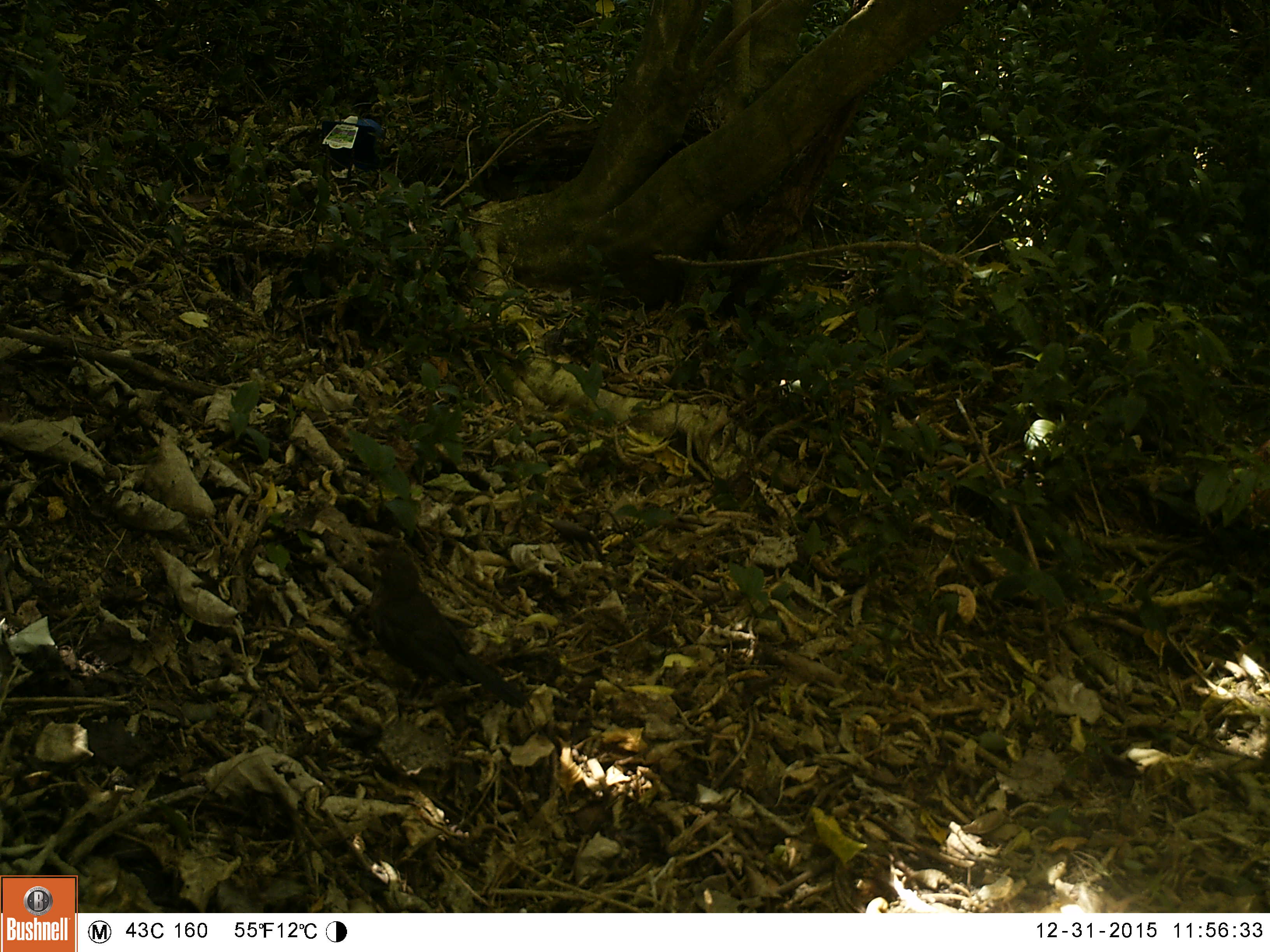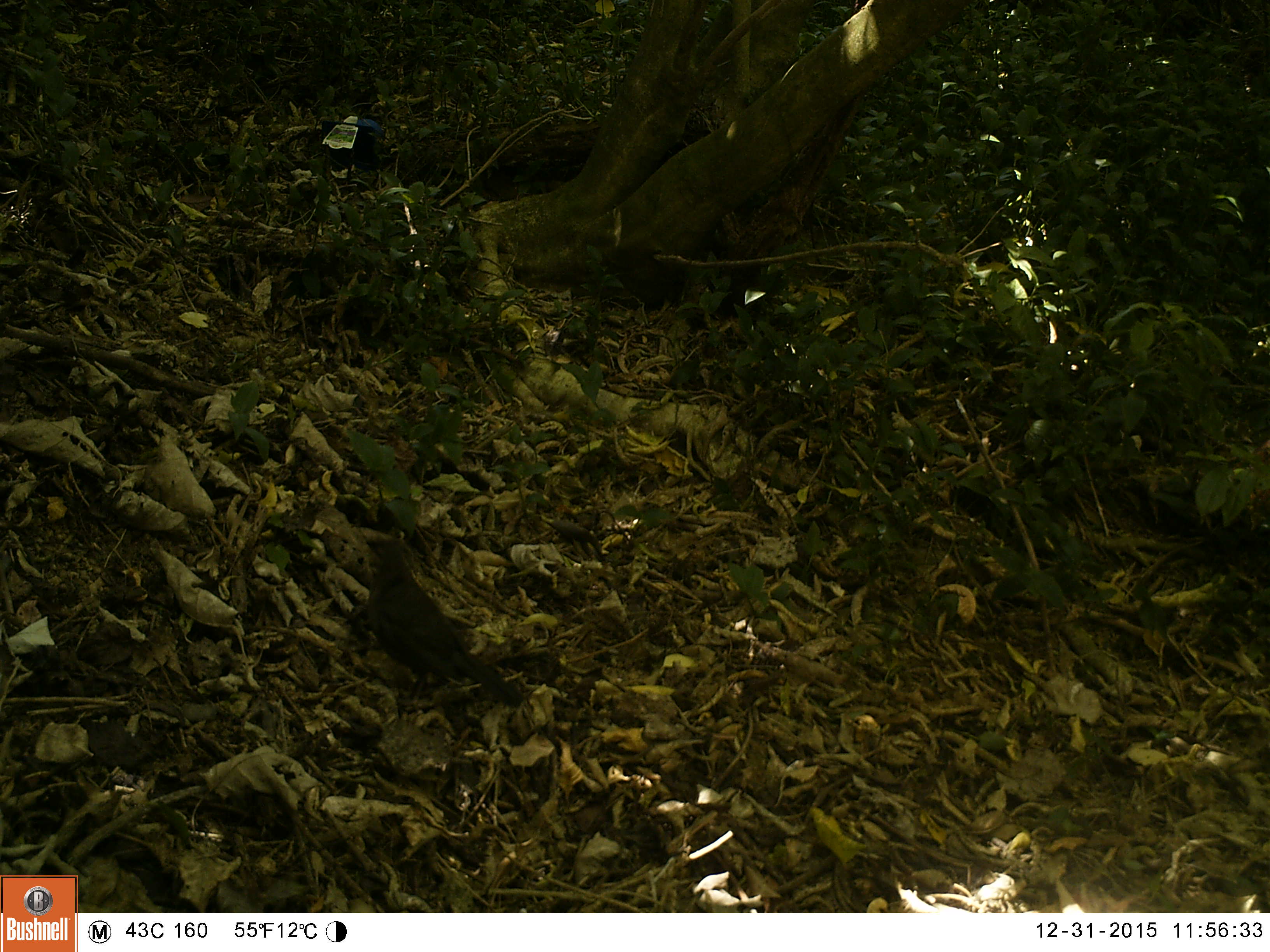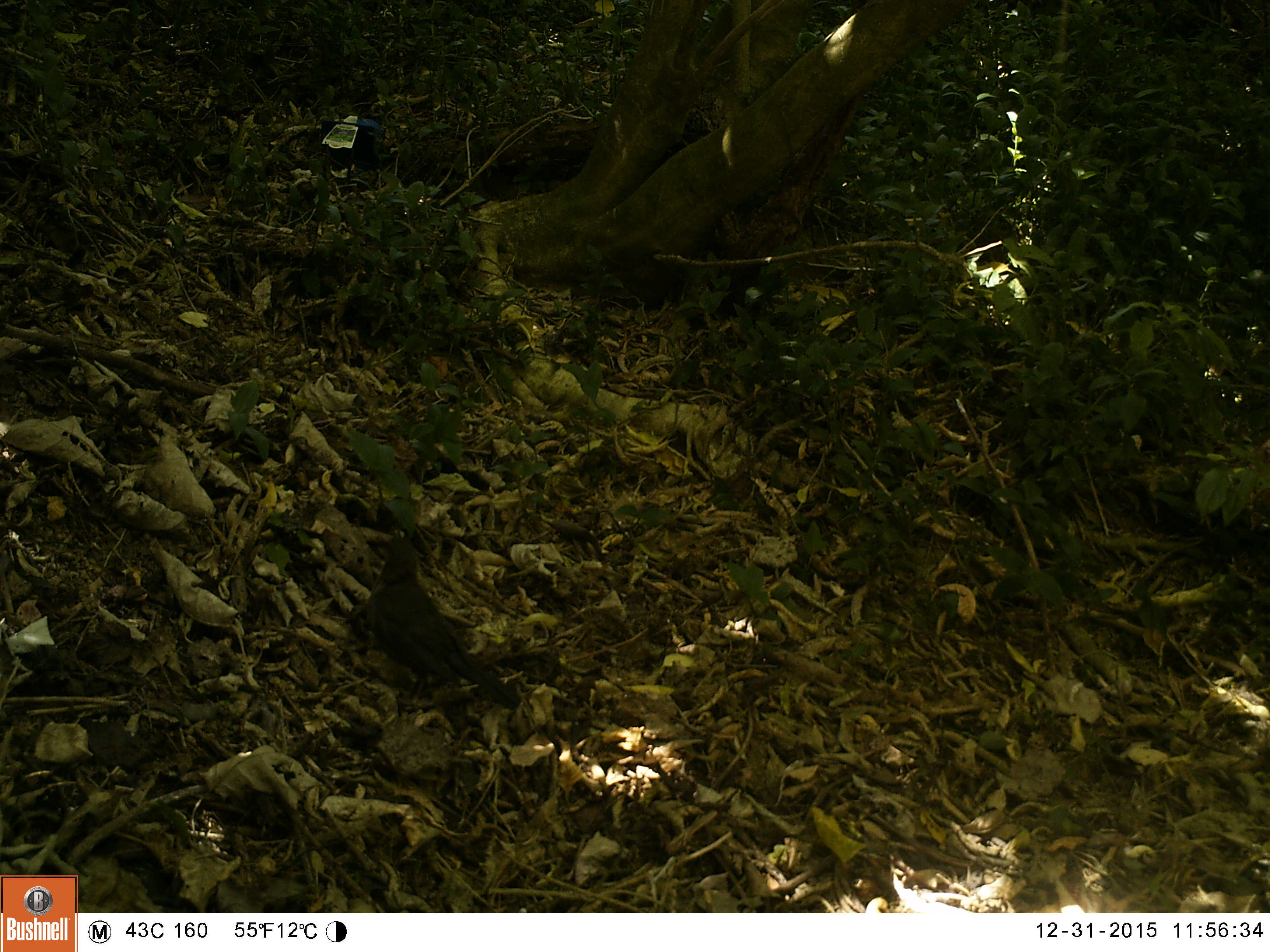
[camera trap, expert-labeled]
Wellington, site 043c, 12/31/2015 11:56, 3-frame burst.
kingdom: Animalia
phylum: Chordata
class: Aves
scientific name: Aves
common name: bird